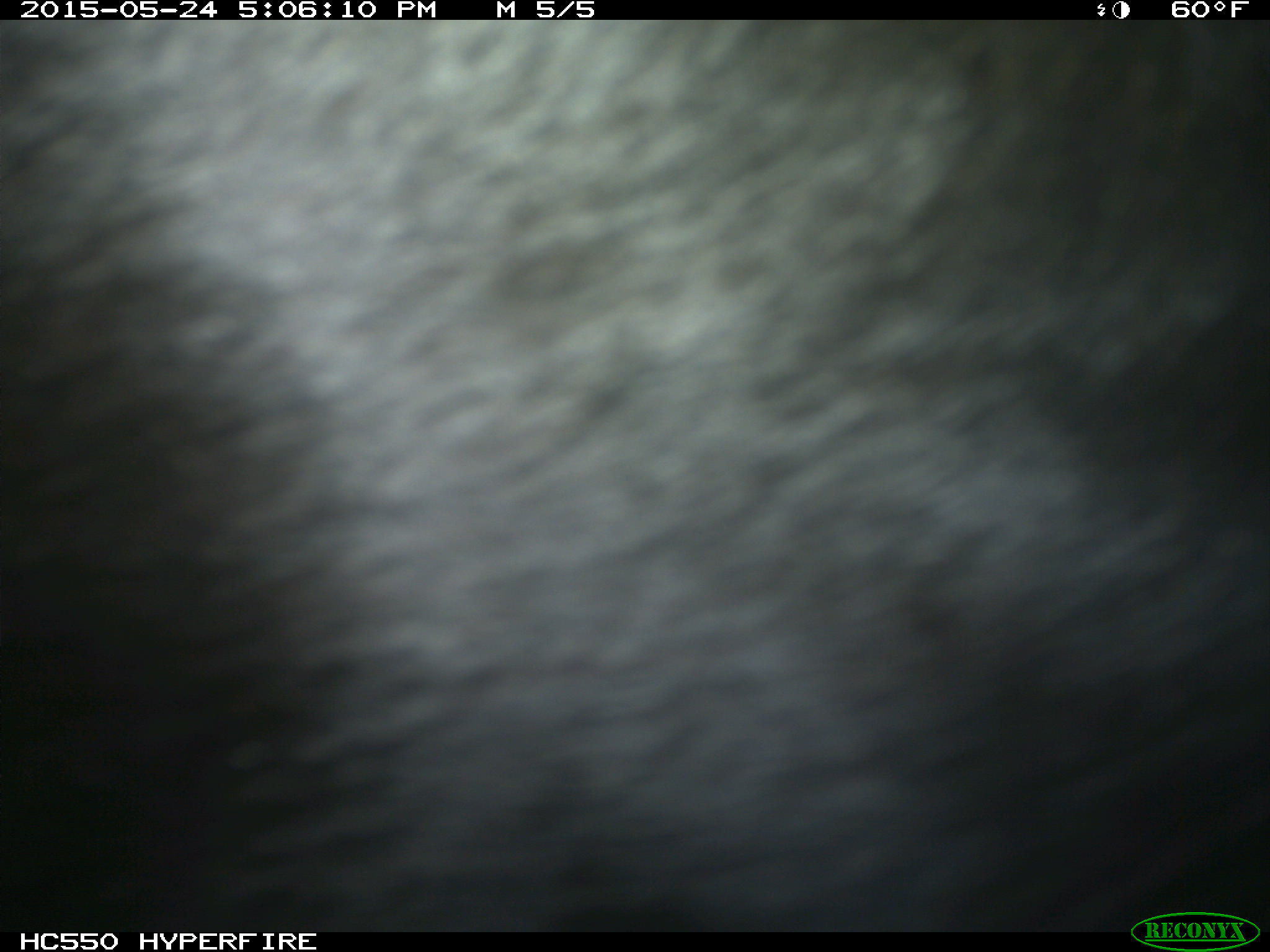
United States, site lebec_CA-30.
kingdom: Animalia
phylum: Chordata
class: Mammalia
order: Artiodactyla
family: Bovidae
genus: Bos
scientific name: Bos taurus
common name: domestic cow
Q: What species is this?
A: Bos taurus (domestic cow).